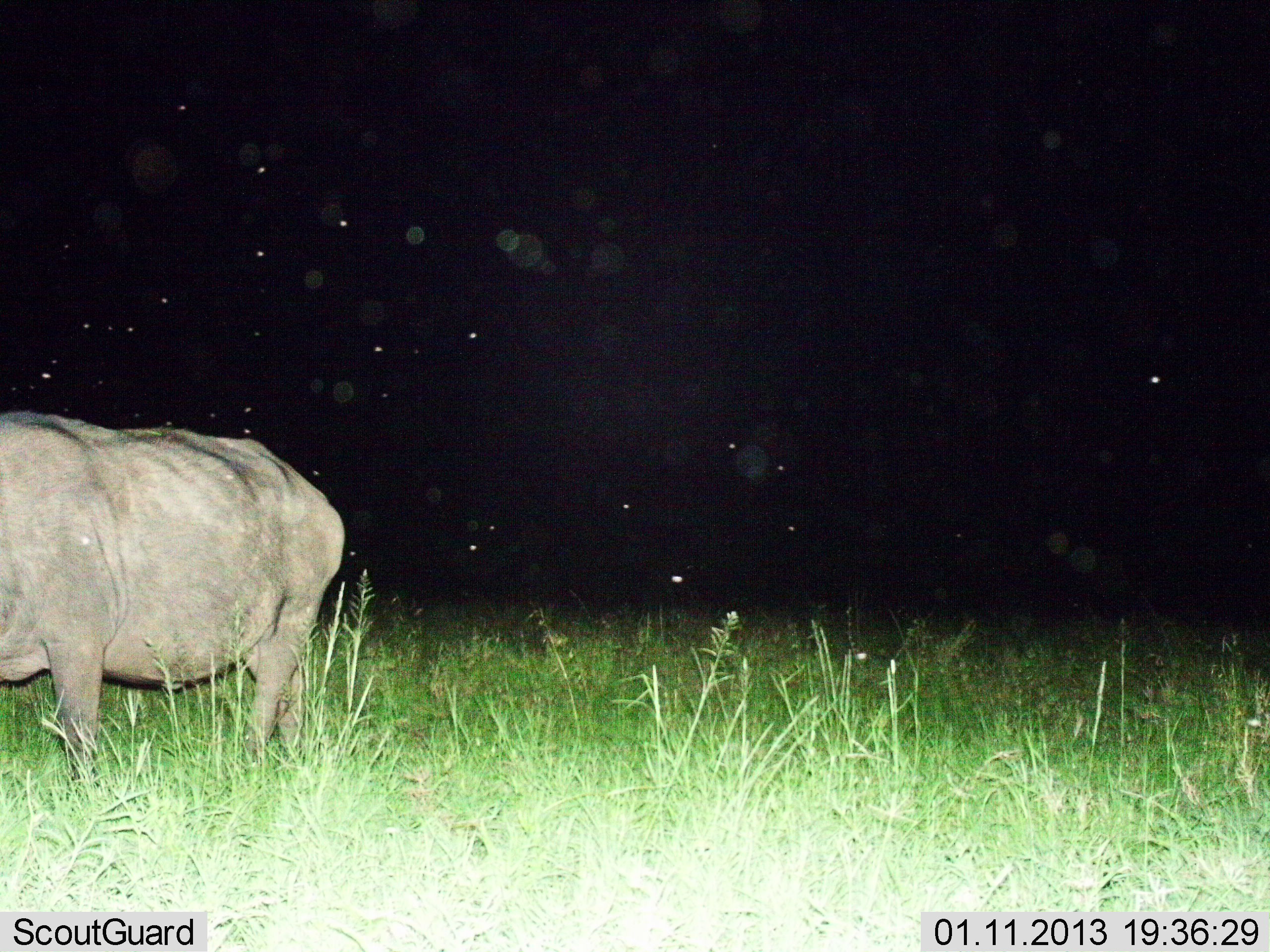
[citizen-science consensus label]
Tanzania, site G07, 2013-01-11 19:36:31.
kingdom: Animalia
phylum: Chordata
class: Mammalia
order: Artiodactyla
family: Bovidae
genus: Syncerus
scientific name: Syncerus caffer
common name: cape buffalo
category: buffalo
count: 1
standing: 37%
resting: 0%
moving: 63%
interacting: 0%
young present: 0%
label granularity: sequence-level